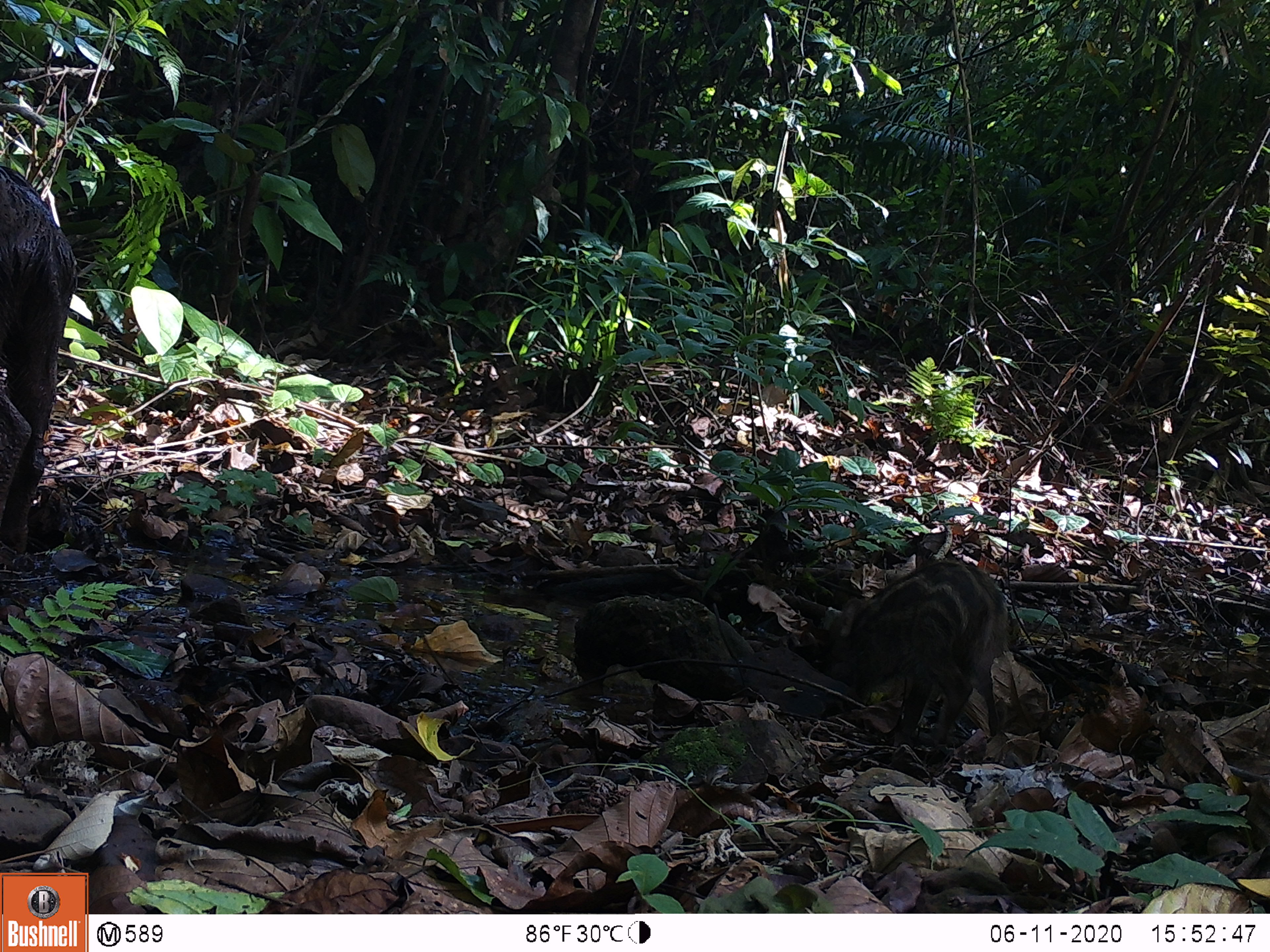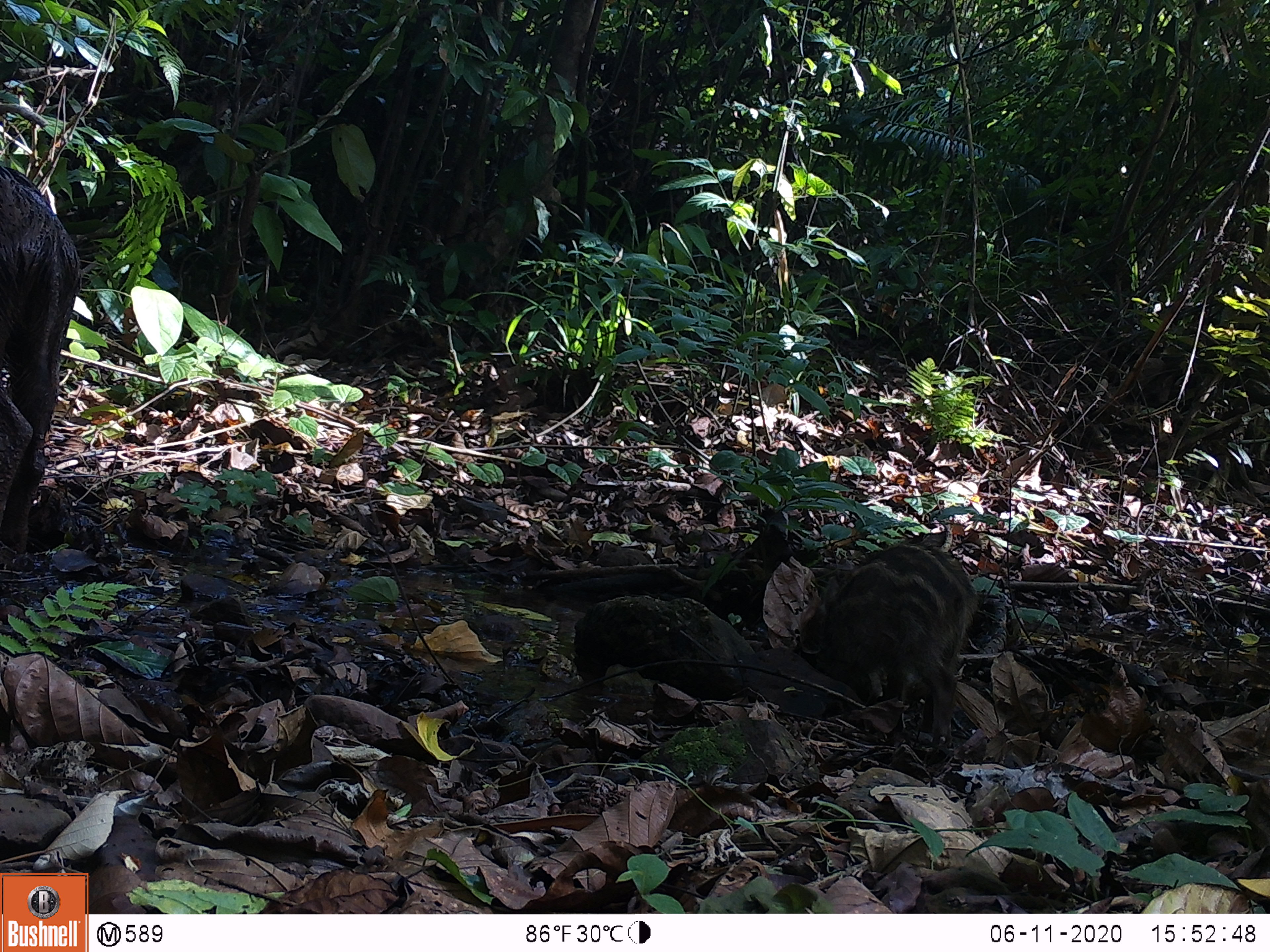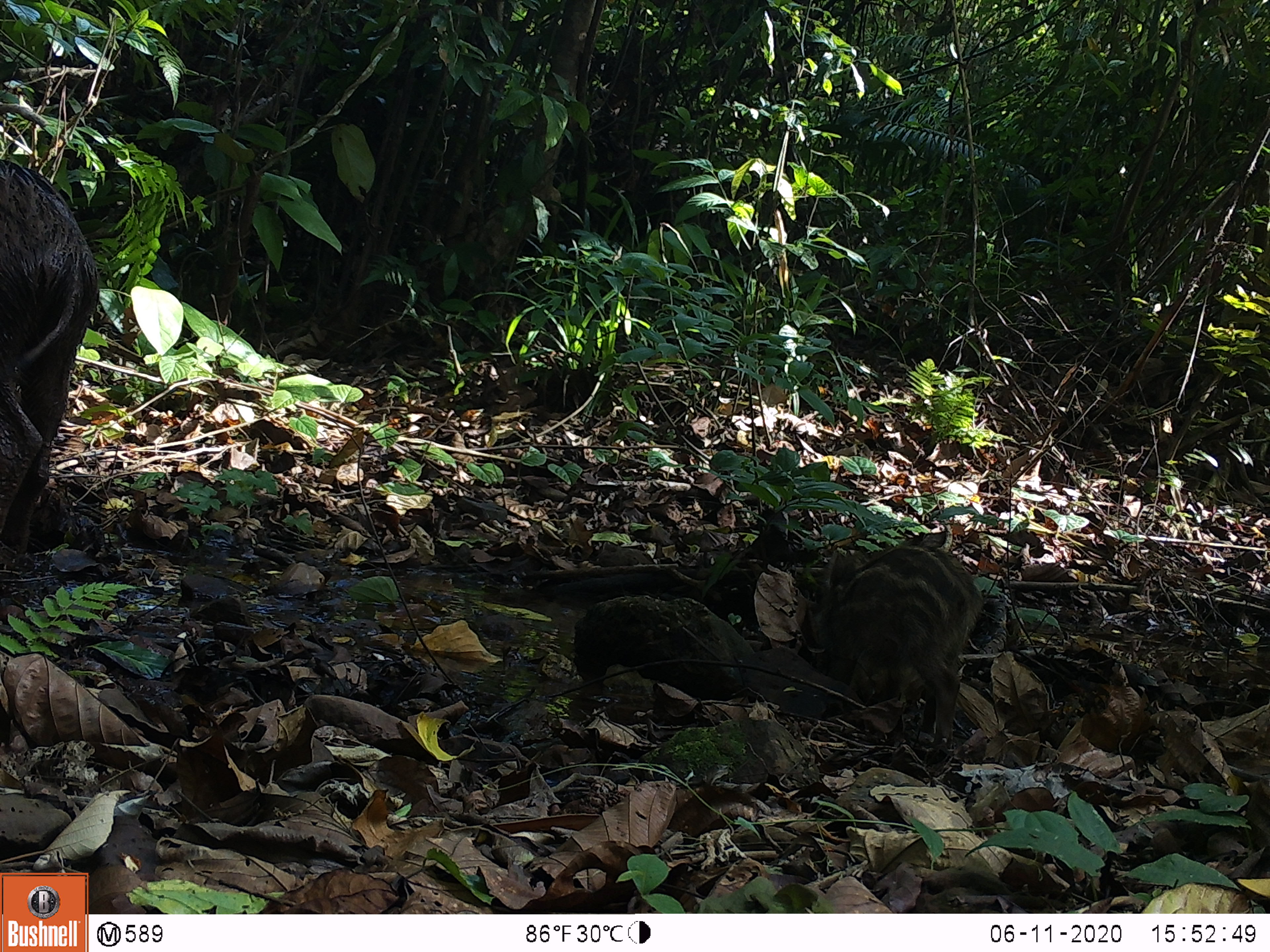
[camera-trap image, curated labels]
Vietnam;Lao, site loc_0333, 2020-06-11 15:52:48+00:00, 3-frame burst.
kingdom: Animalia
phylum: Chordata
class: Mammalia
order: Artiodactyla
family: Suidae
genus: Sus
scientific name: Sus scrofa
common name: eurasian wild pig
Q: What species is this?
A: Eurasian wild pig (Sus scrofa).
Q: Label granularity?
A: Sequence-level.